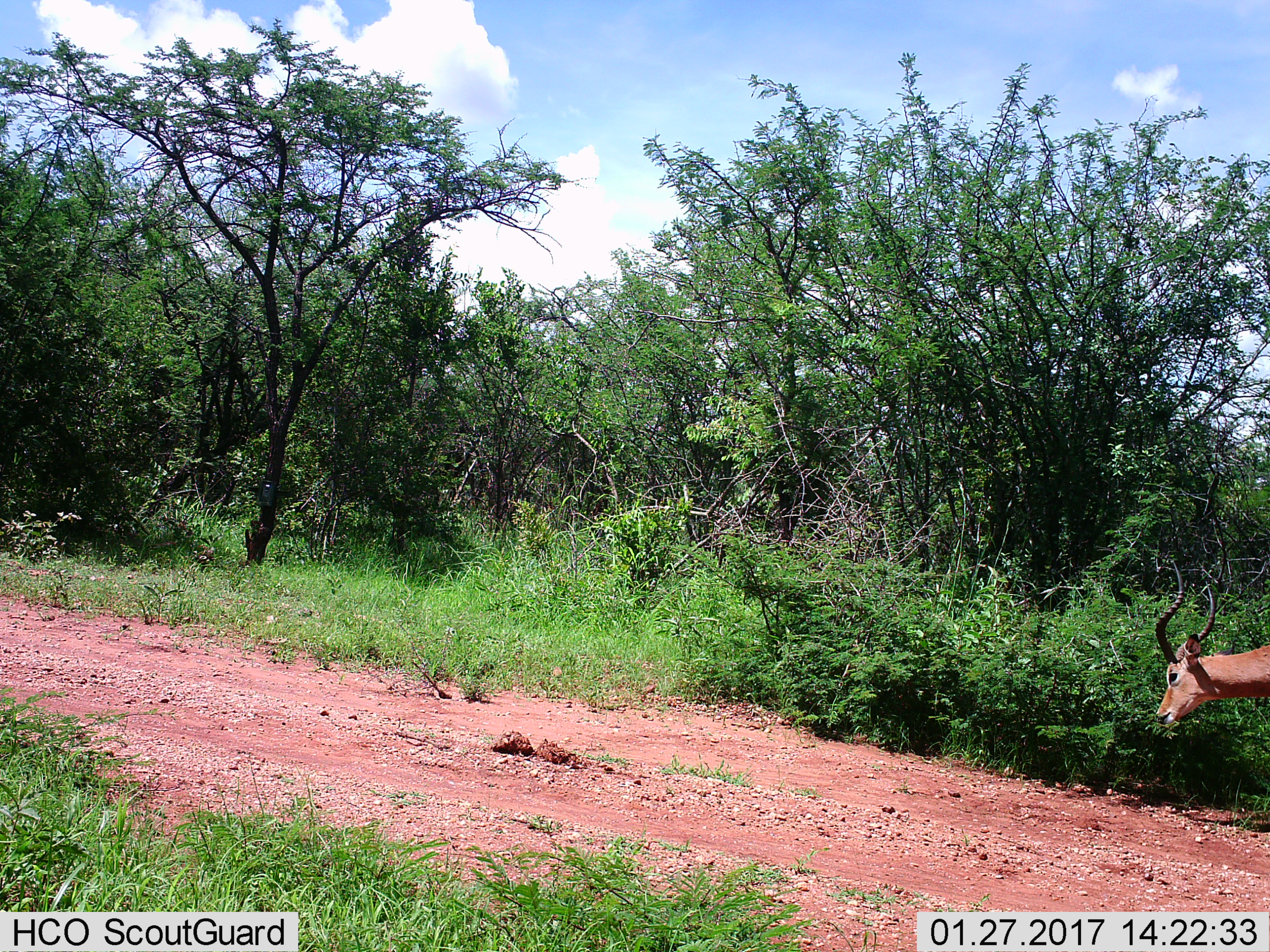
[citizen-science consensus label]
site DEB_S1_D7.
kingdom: Animalia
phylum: Chordata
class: Mammalia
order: Artiodactyla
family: Bovidae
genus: Aepyceros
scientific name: Aepyceros melampus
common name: impala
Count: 1.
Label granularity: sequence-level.